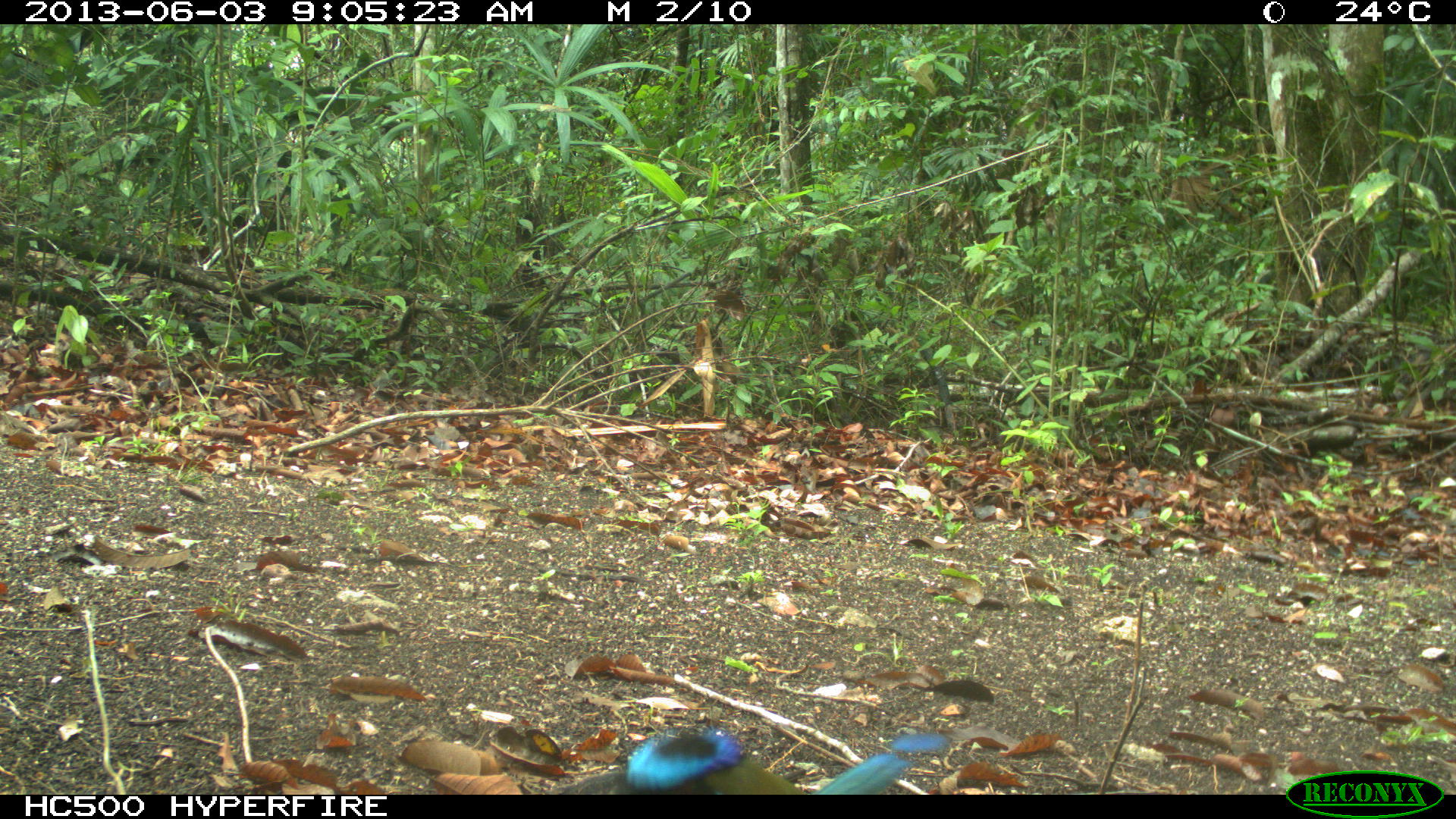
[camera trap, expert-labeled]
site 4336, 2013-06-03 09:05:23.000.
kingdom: Animalia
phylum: Chordata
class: Aves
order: Coraciiformes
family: Momotidae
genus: Momotus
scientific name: Momotus momota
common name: amazonian motmot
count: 1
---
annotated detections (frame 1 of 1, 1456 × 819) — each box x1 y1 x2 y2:
momotus momota: 560 723 948 793